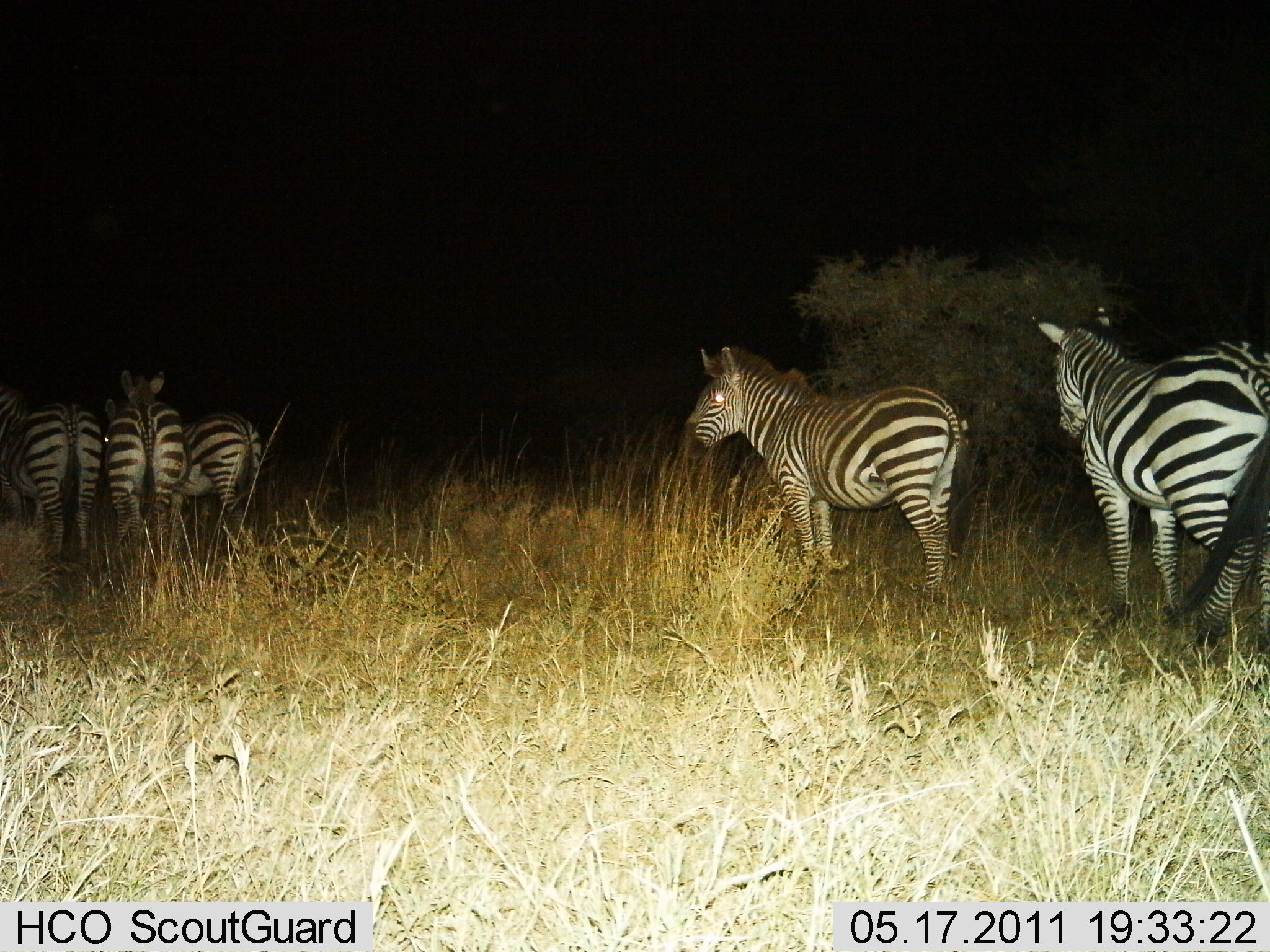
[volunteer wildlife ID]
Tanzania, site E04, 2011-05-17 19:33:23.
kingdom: Animalia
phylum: Chordata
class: Mammalia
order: Perissodactyla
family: Equidae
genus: Equus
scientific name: Equus quagga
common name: plains zebra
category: zebra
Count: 5.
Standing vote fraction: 50%.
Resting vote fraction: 12%.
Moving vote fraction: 44%.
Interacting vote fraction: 6%.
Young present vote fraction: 0%.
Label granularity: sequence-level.